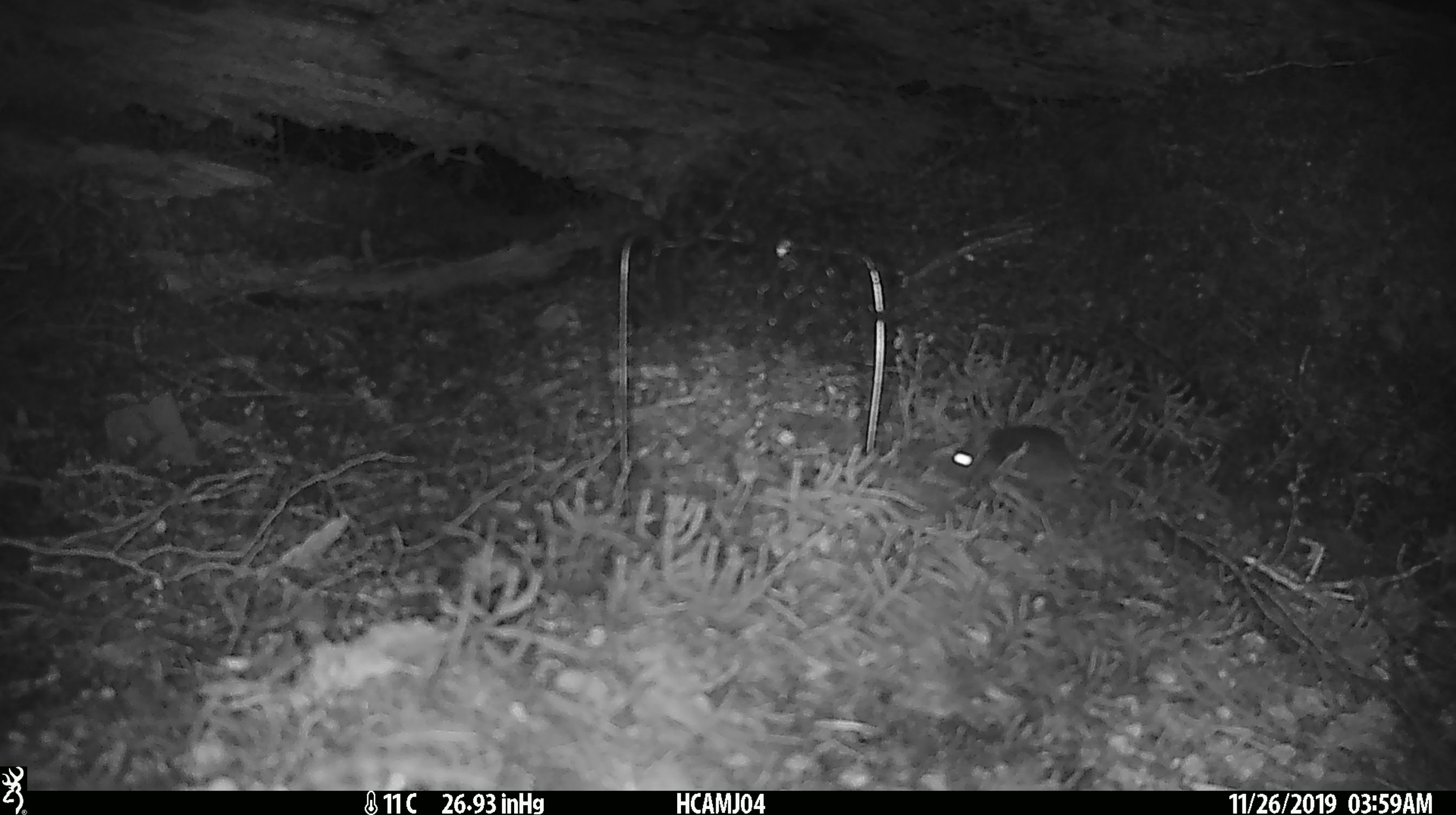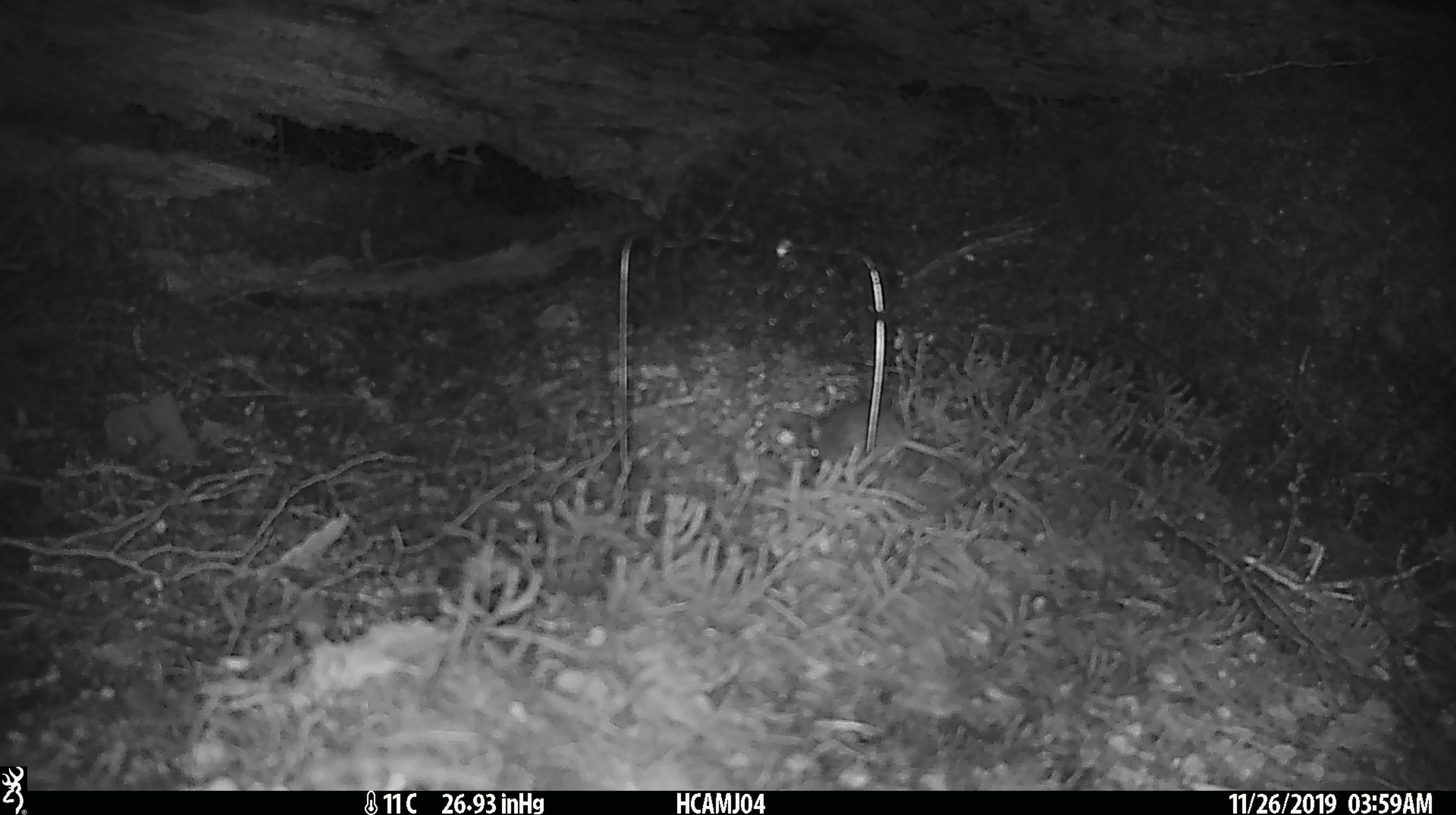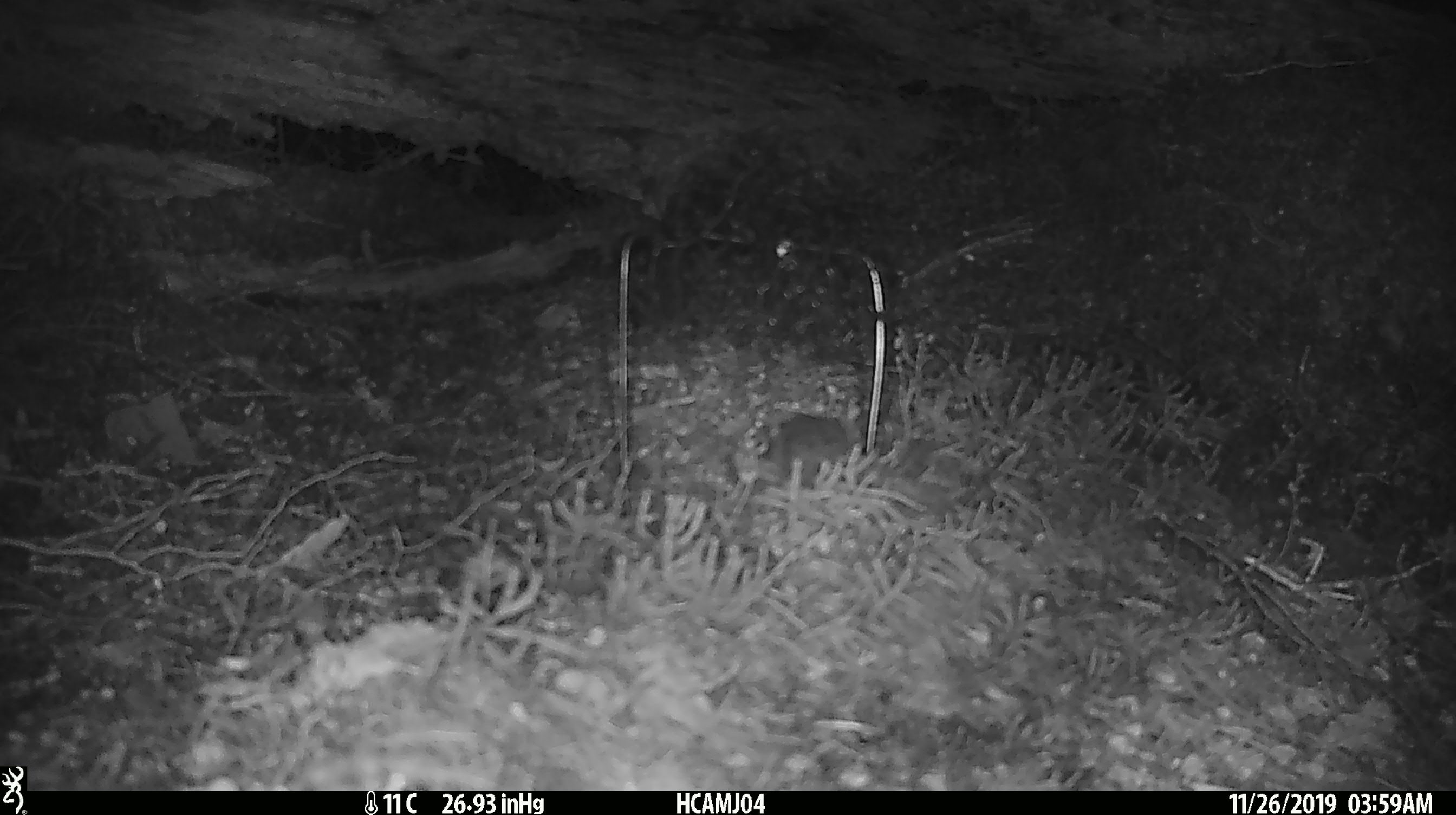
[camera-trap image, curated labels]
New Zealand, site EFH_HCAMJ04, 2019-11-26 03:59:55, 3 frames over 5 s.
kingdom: Animalia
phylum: Chordata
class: Mammalia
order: Rodentia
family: Muridae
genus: Mus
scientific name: Mus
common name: mouse